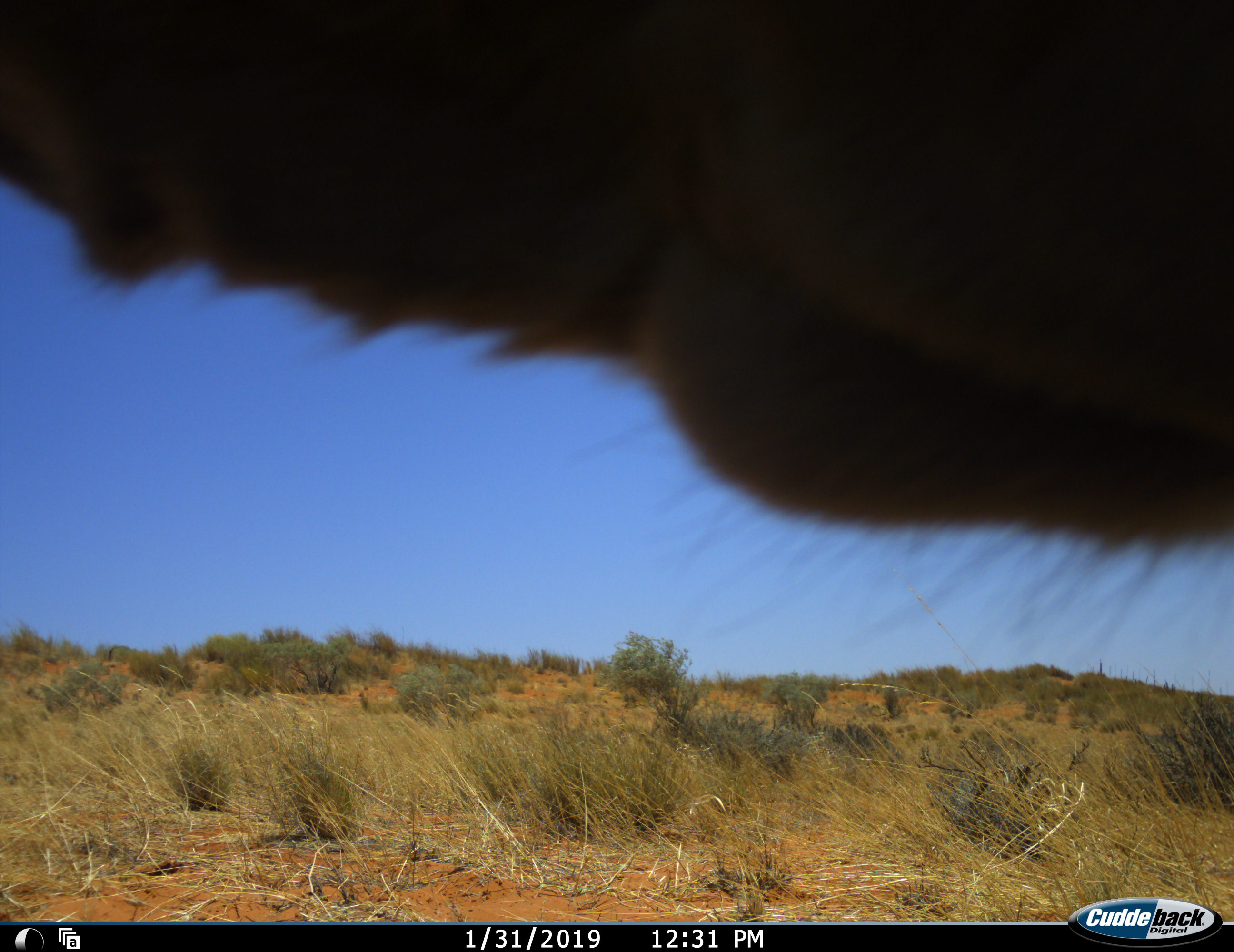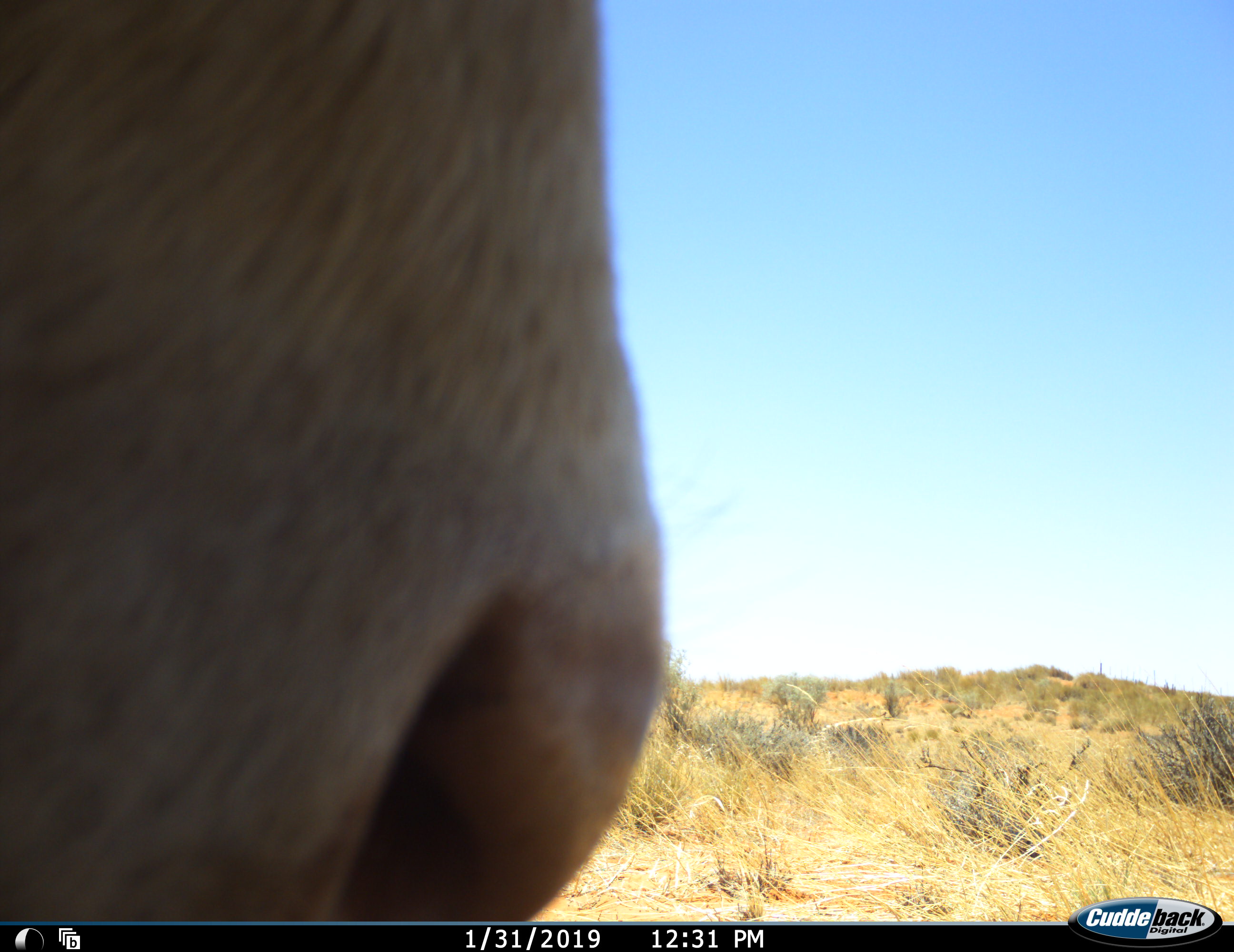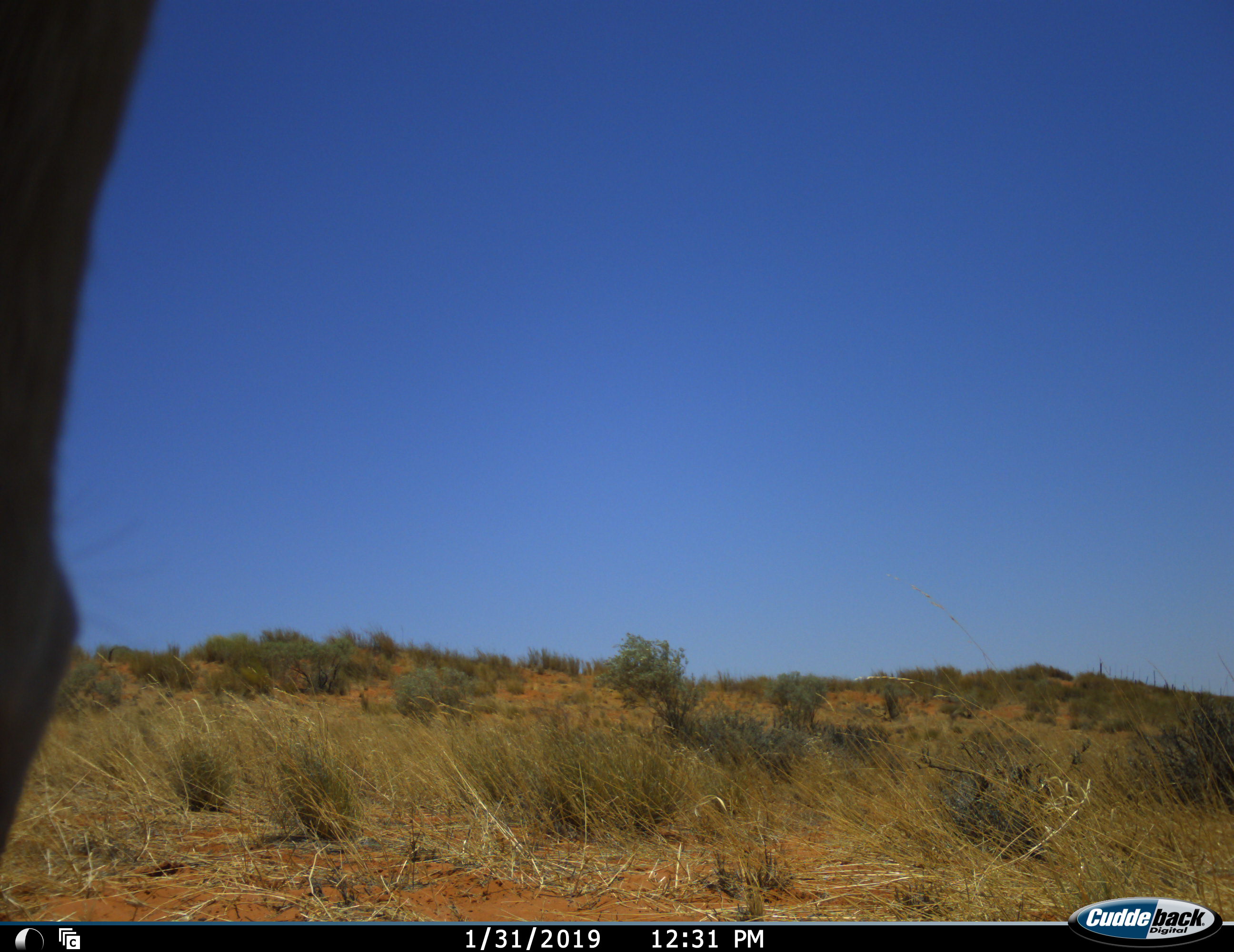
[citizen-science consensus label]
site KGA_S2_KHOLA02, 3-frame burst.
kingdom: Animalia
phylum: Chordata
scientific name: Vertebrata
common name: domestic animal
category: domesticanimal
Domesticanimal (domestic animal) (Vertebrata), count 1. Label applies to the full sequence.